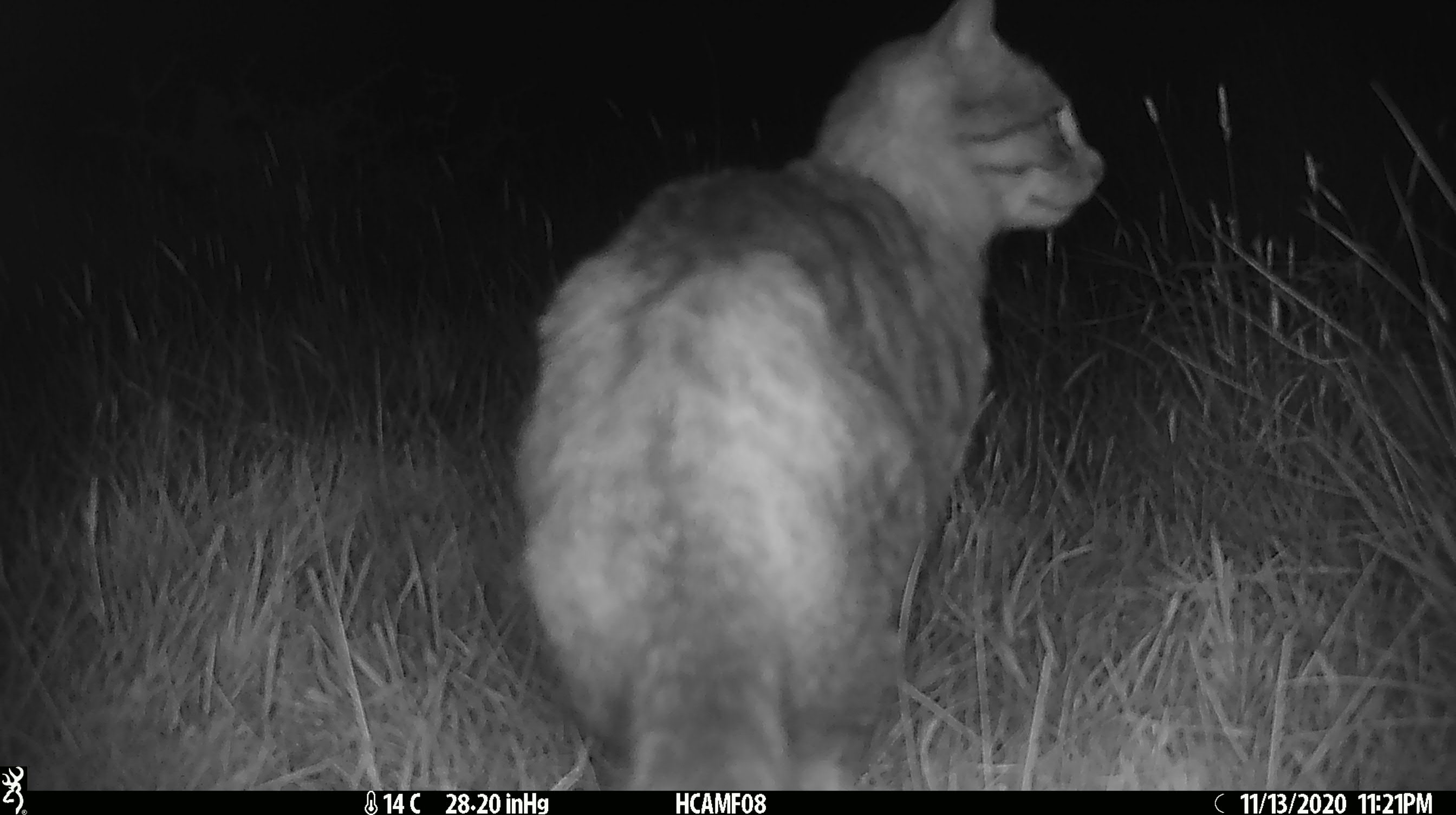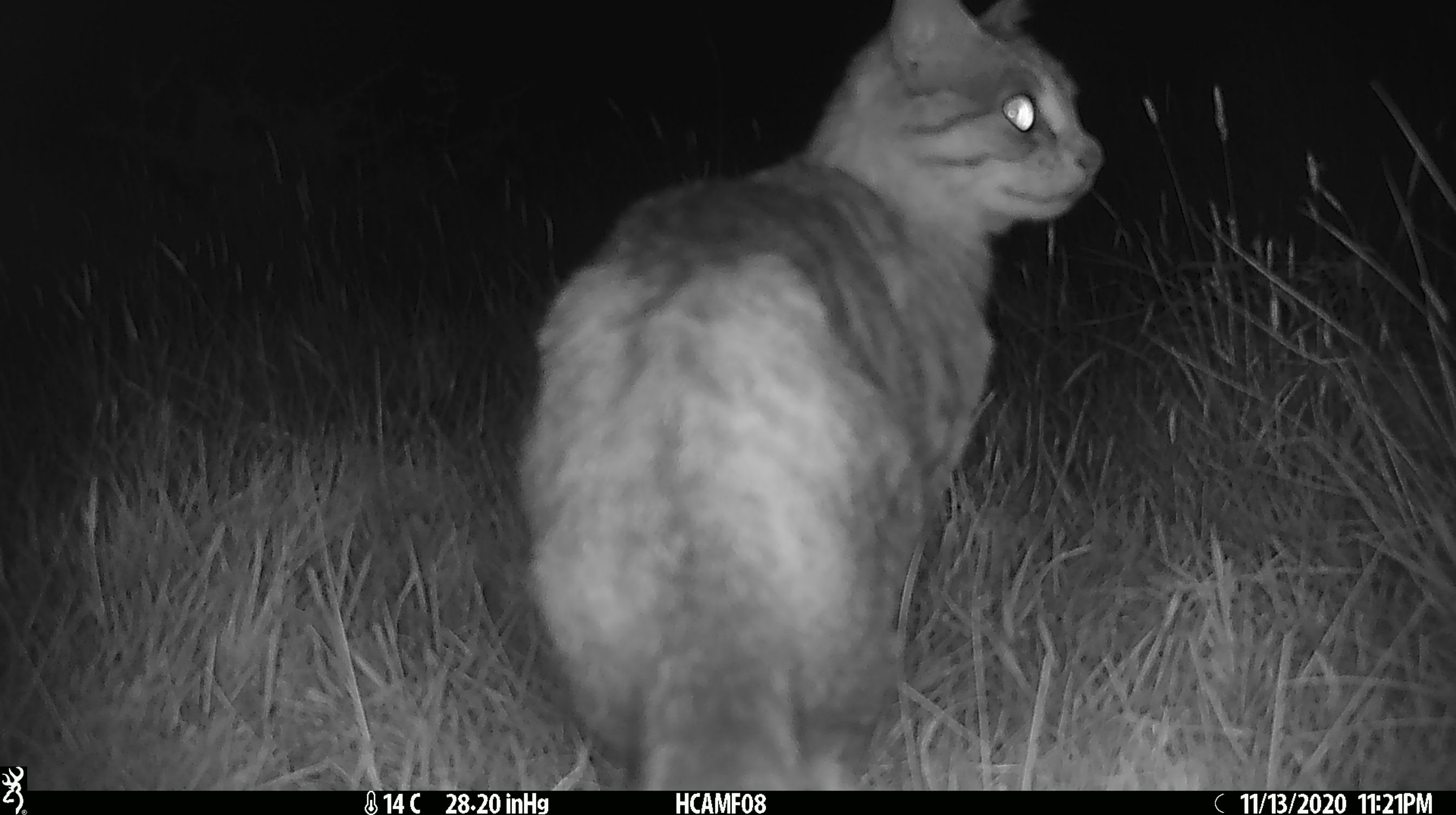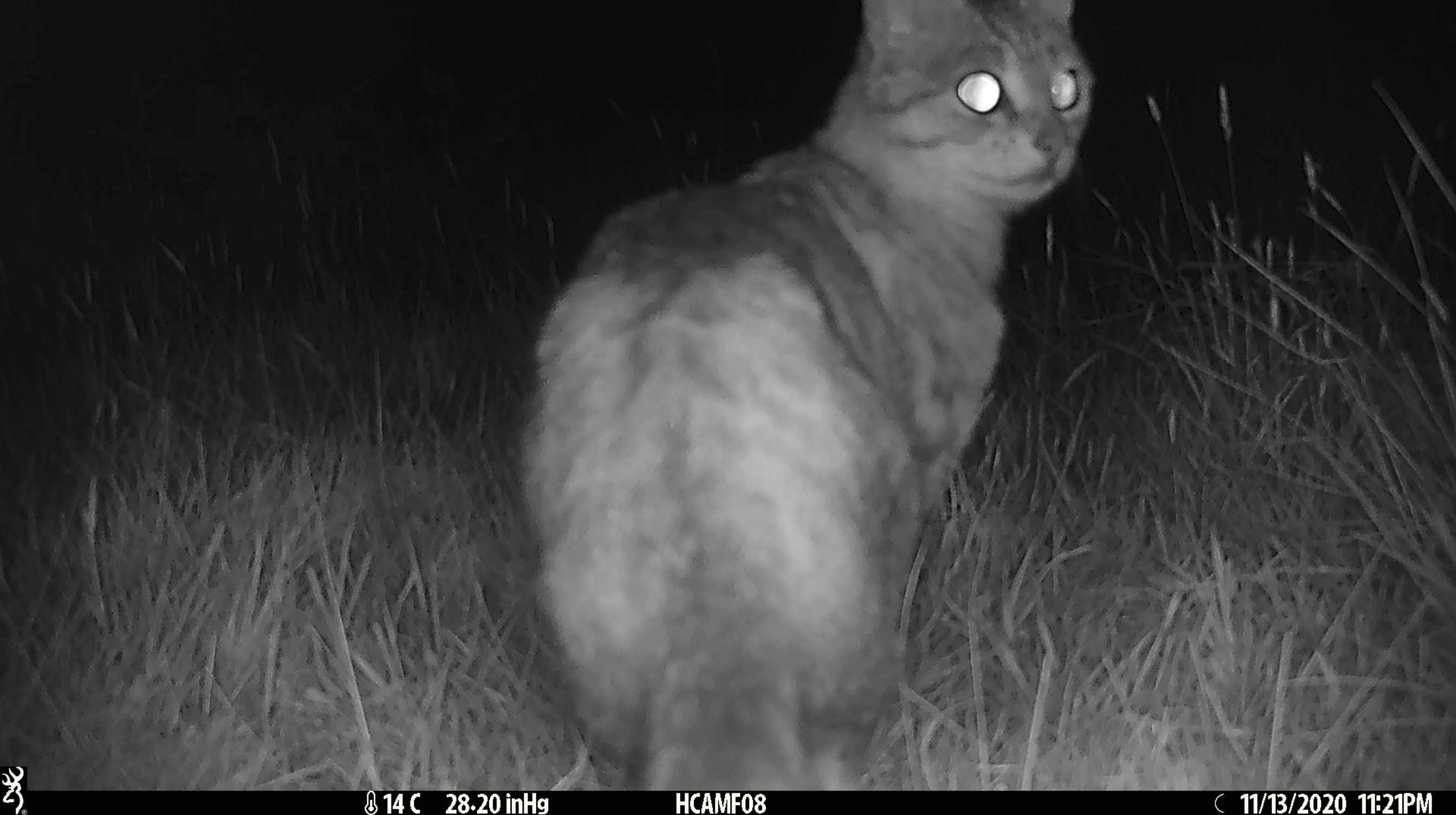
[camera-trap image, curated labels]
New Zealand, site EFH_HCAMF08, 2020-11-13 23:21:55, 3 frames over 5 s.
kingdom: Animalia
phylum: Chordata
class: Mammalia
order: Carnivora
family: Felidae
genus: Felis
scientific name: Felis catus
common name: domestic cat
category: cat